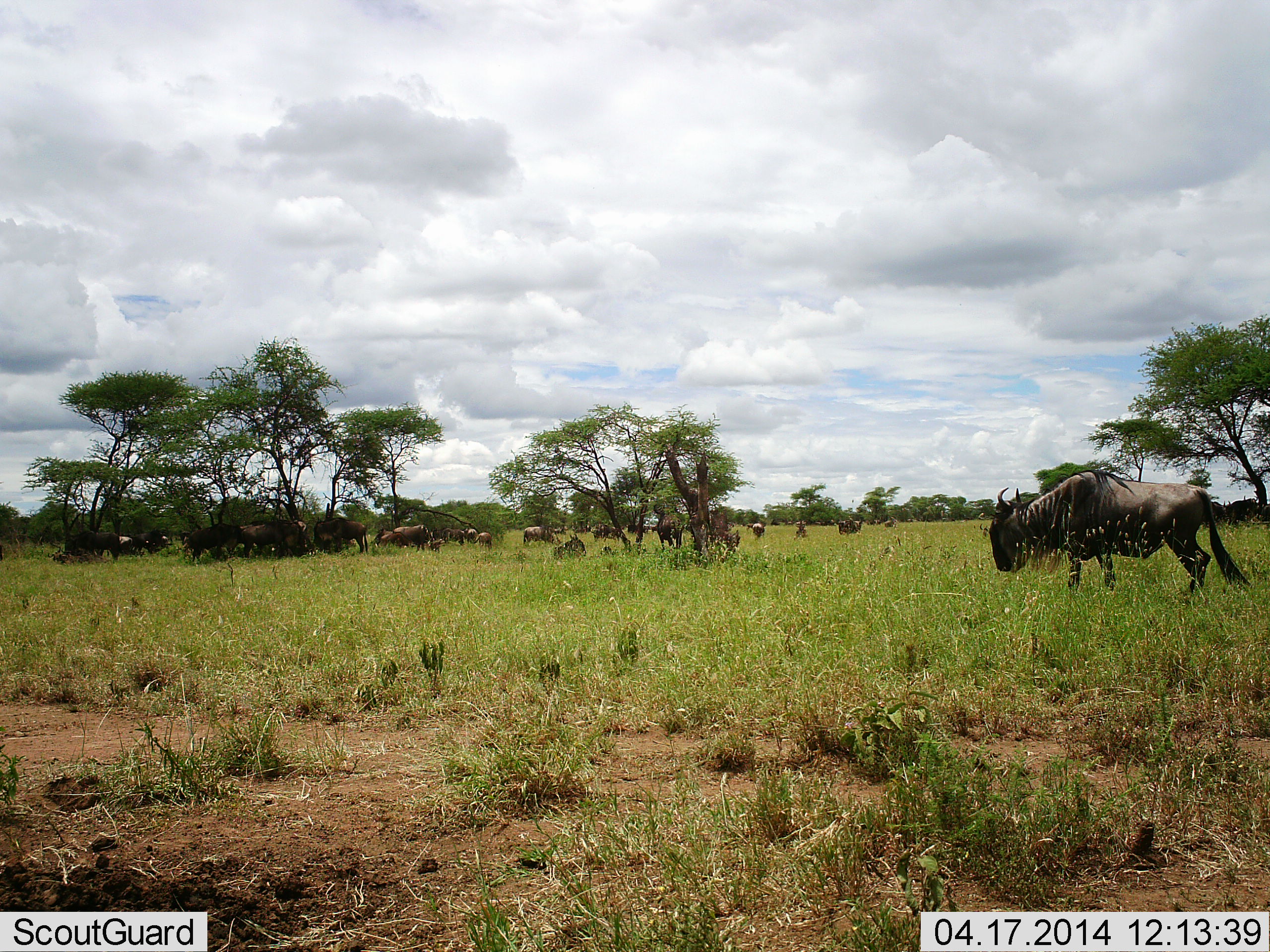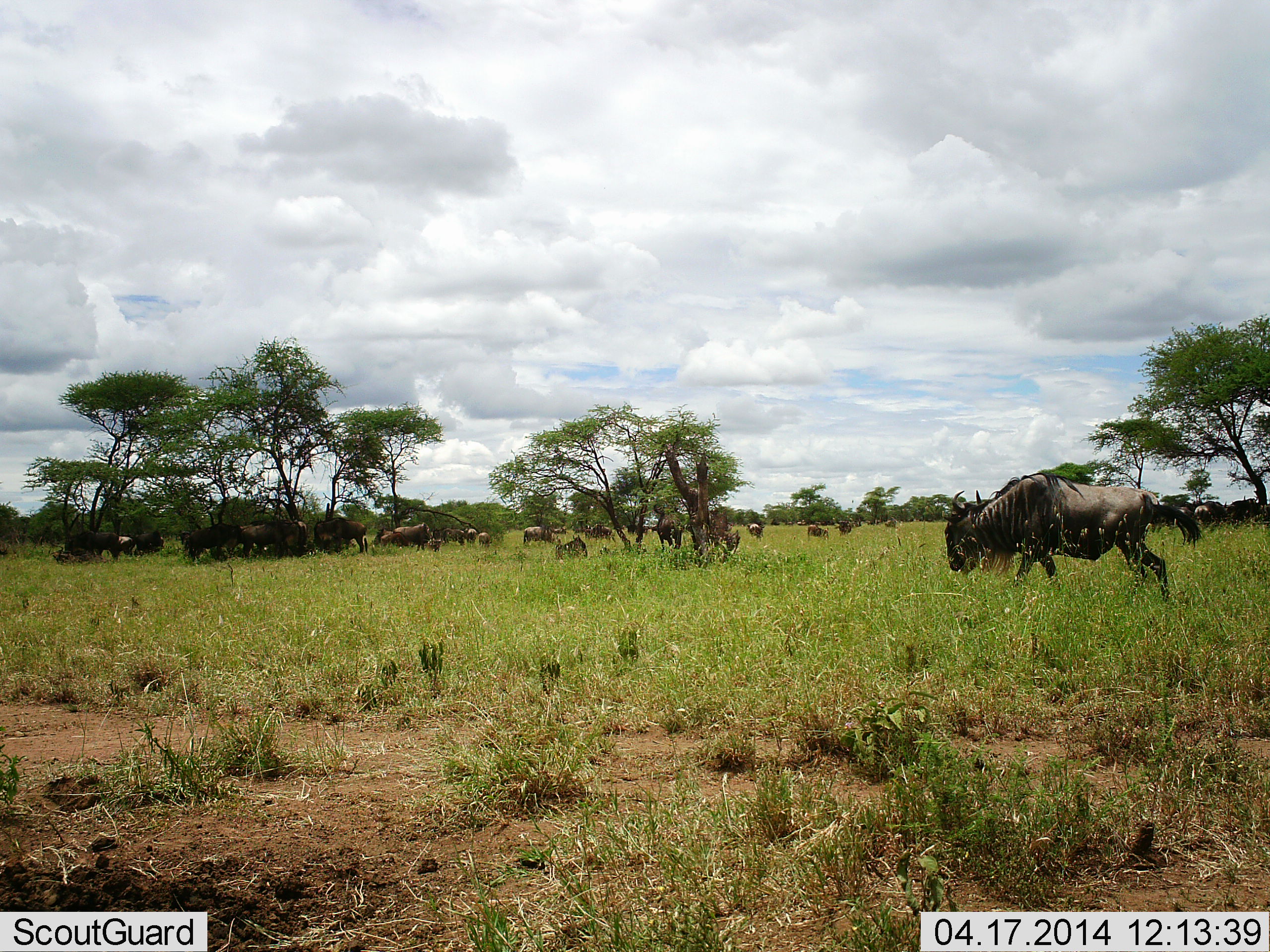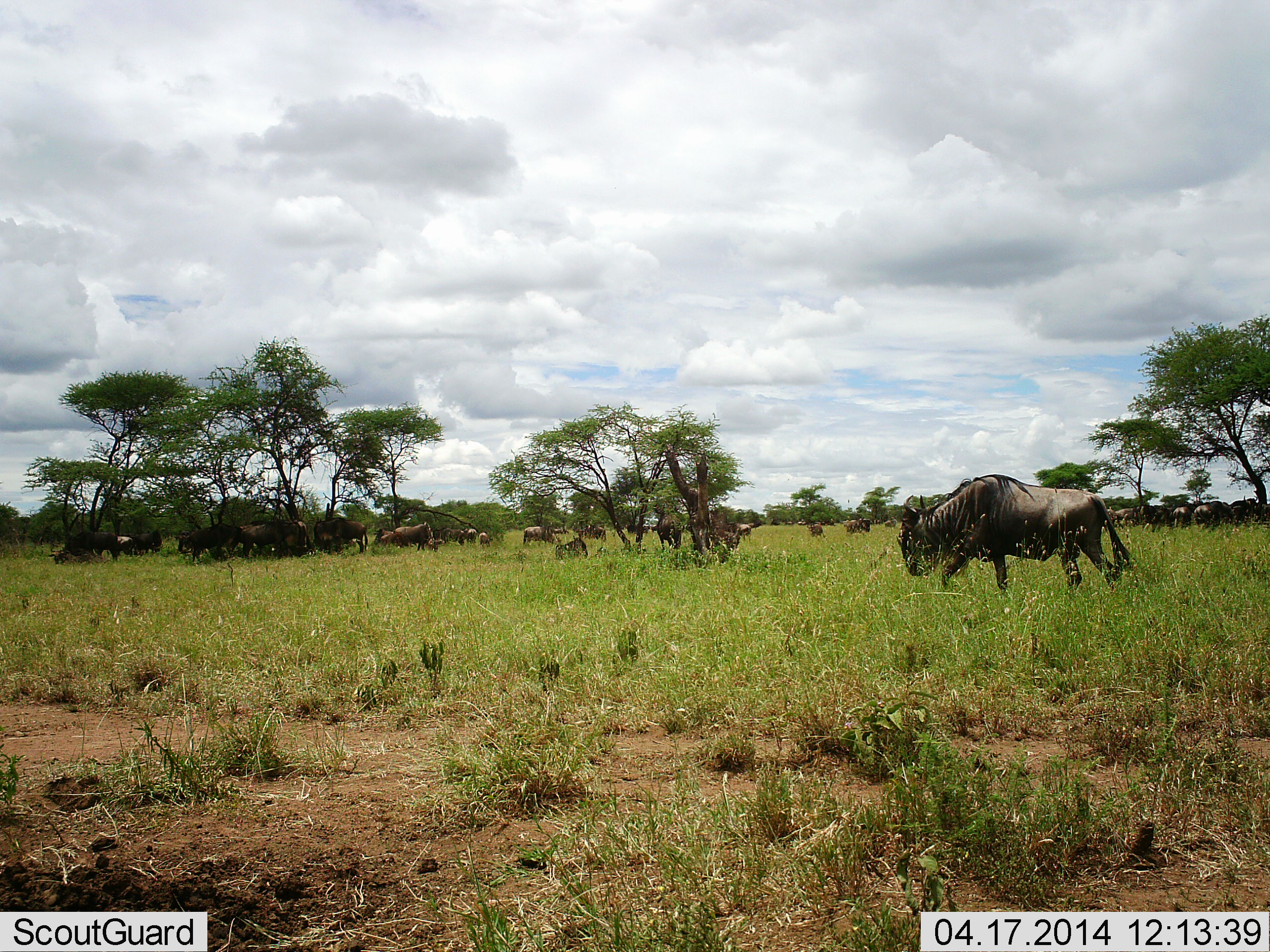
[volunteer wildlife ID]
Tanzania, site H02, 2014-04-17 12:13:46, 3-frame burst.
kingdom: Animalia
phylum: Chordata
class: Mammalia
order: Artiodactyla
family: Bovidae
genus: Connochaetes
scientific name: Connochaetes taurinus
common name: blue wildebeest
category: wildebeest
Wildebeest (blue wildebeest) (Connochaetes taurinus), count 11-50. Behavior (volunteer vote fractions): standing 50%, resting 0%, moving 30%, interacting 0%. Young present (vote fraction): 10%. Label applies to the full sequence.